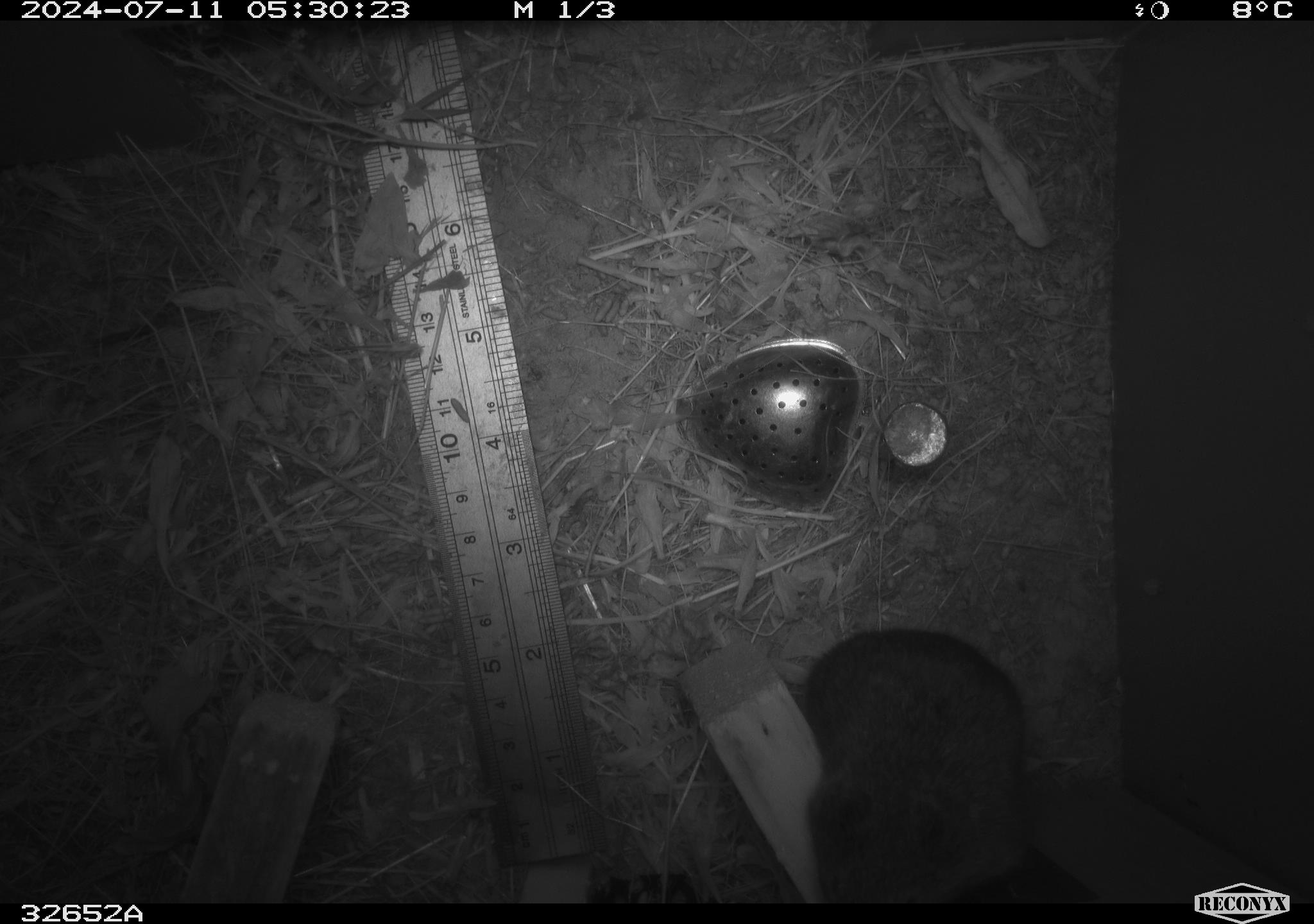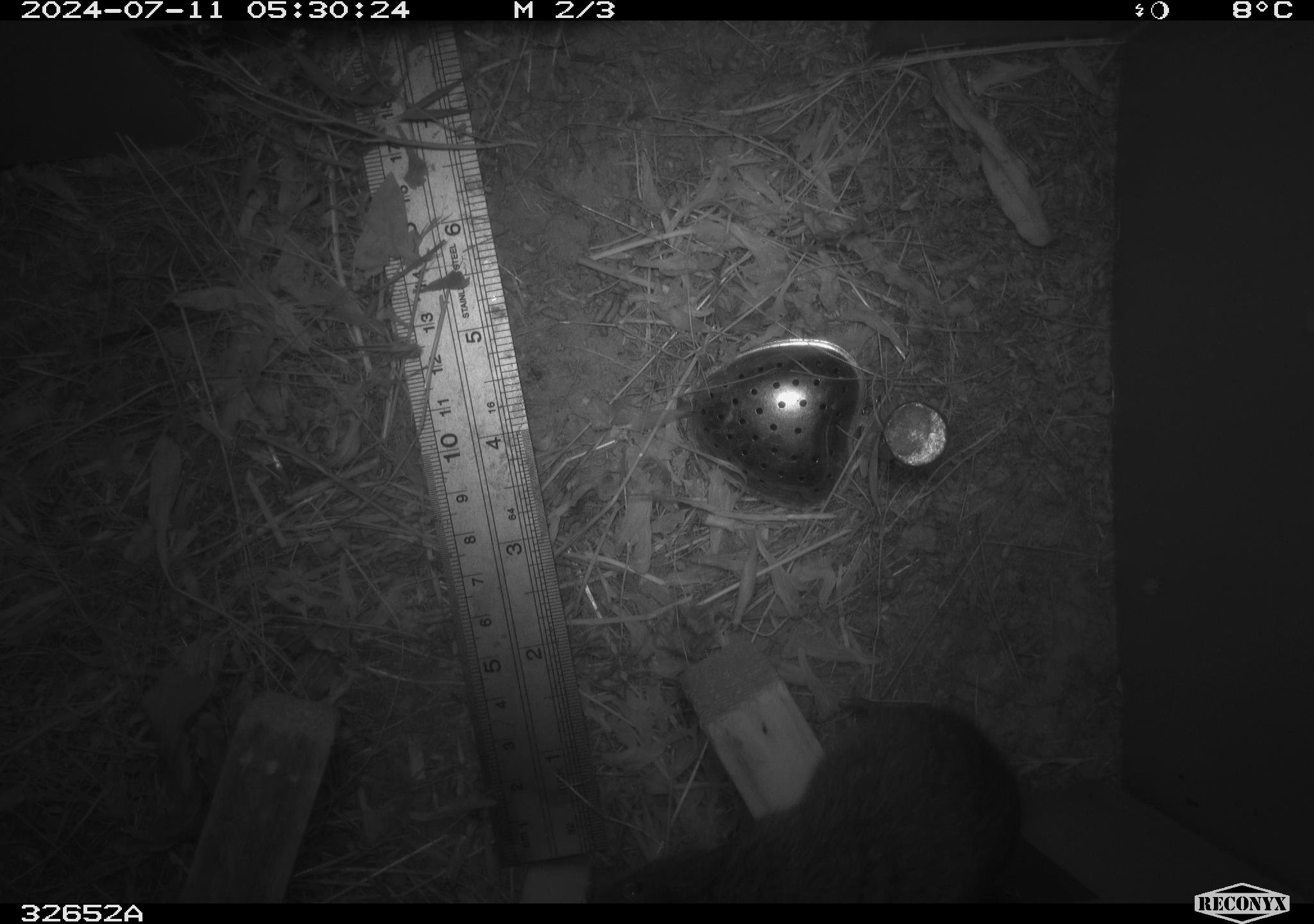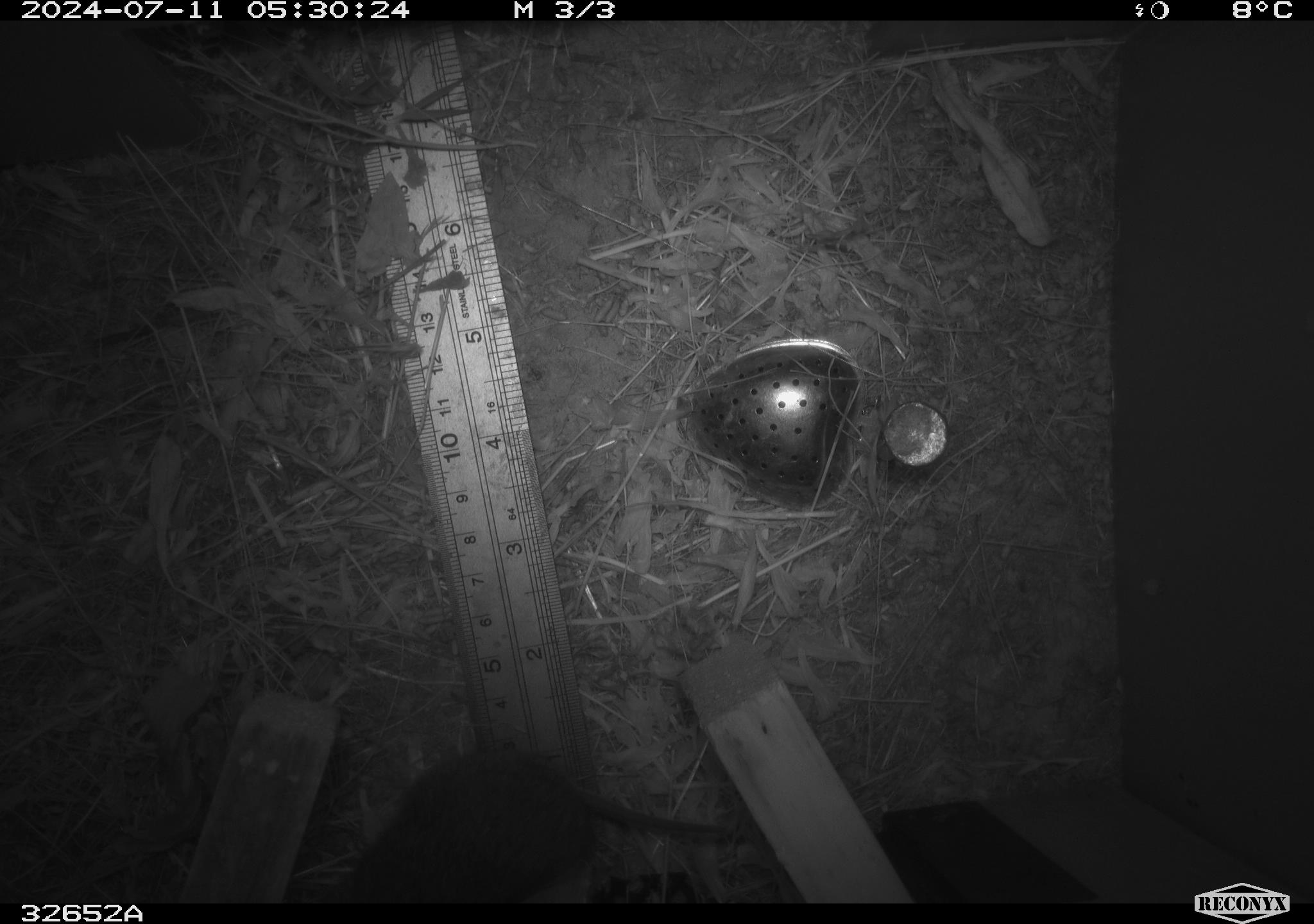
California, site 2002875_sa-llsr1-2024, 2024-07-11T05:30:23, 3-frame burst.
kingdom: Animalia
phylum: Chordata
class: Mammalia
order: Rodentia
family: Cricetidae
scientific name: Arvicolinae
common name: voles, lemmings, and muskrats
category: arvicolinae subfamily